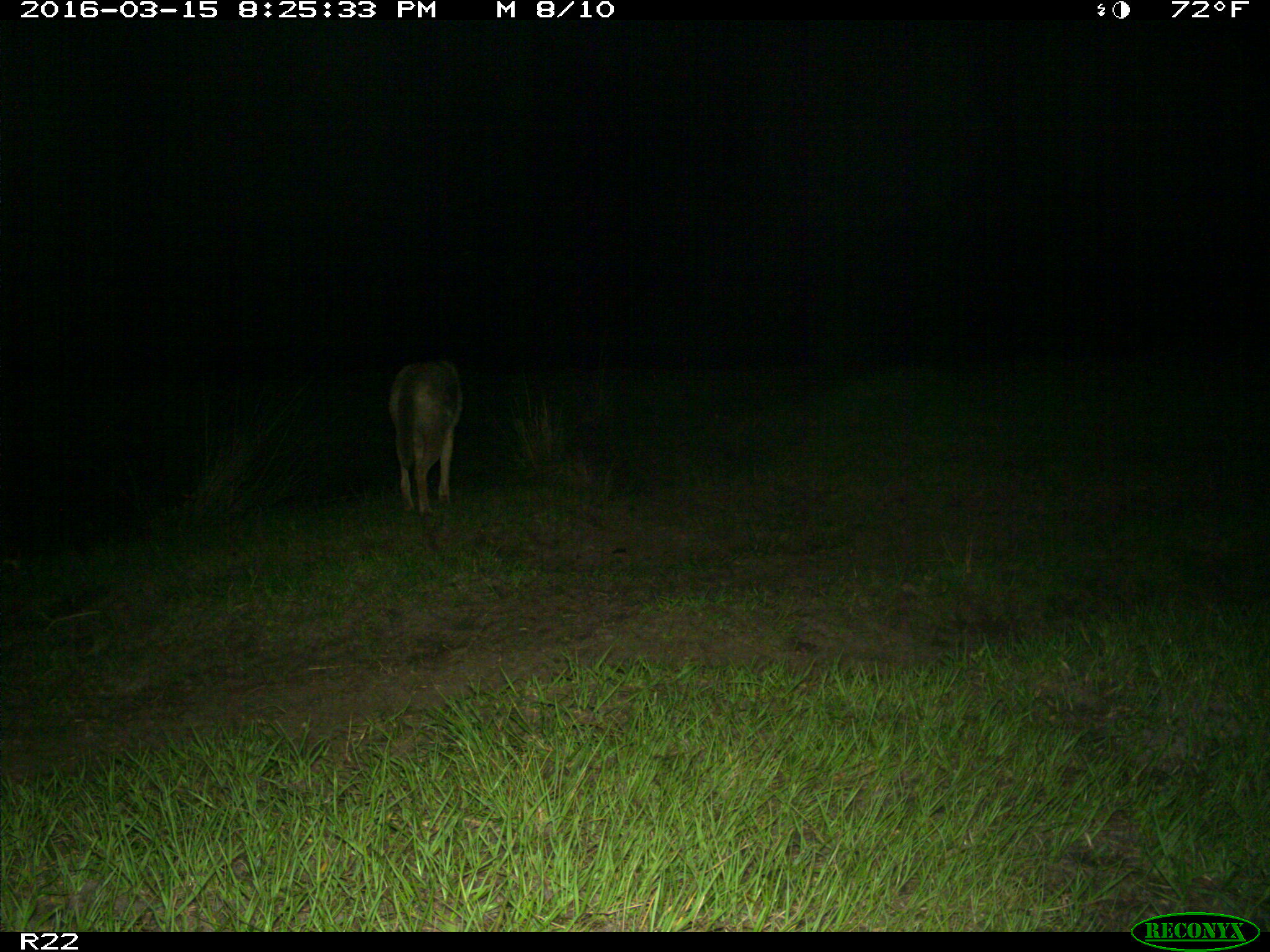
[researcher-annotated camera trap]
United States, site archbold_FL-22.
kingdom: Animalia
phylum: Chordata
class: Mammalia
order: Carnivora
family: Canidae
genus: Canis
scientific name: Canis latrans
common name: coyote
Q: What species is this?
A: Canis latrans (coyote).